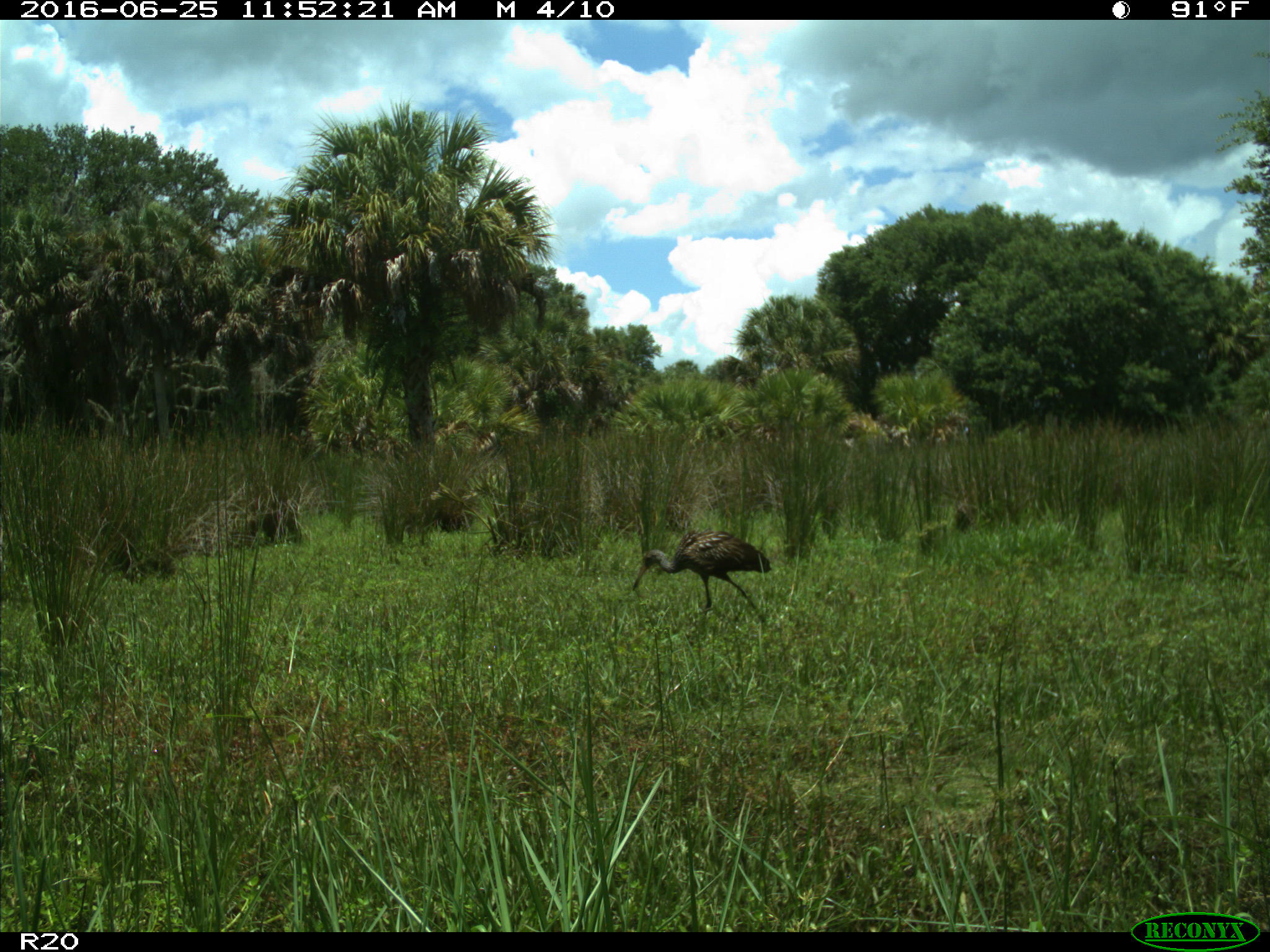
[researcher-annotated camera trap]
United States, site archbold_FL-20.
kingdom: Animalia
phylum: Chordata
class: Aves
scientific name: Aves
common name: birds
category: unidentified bird